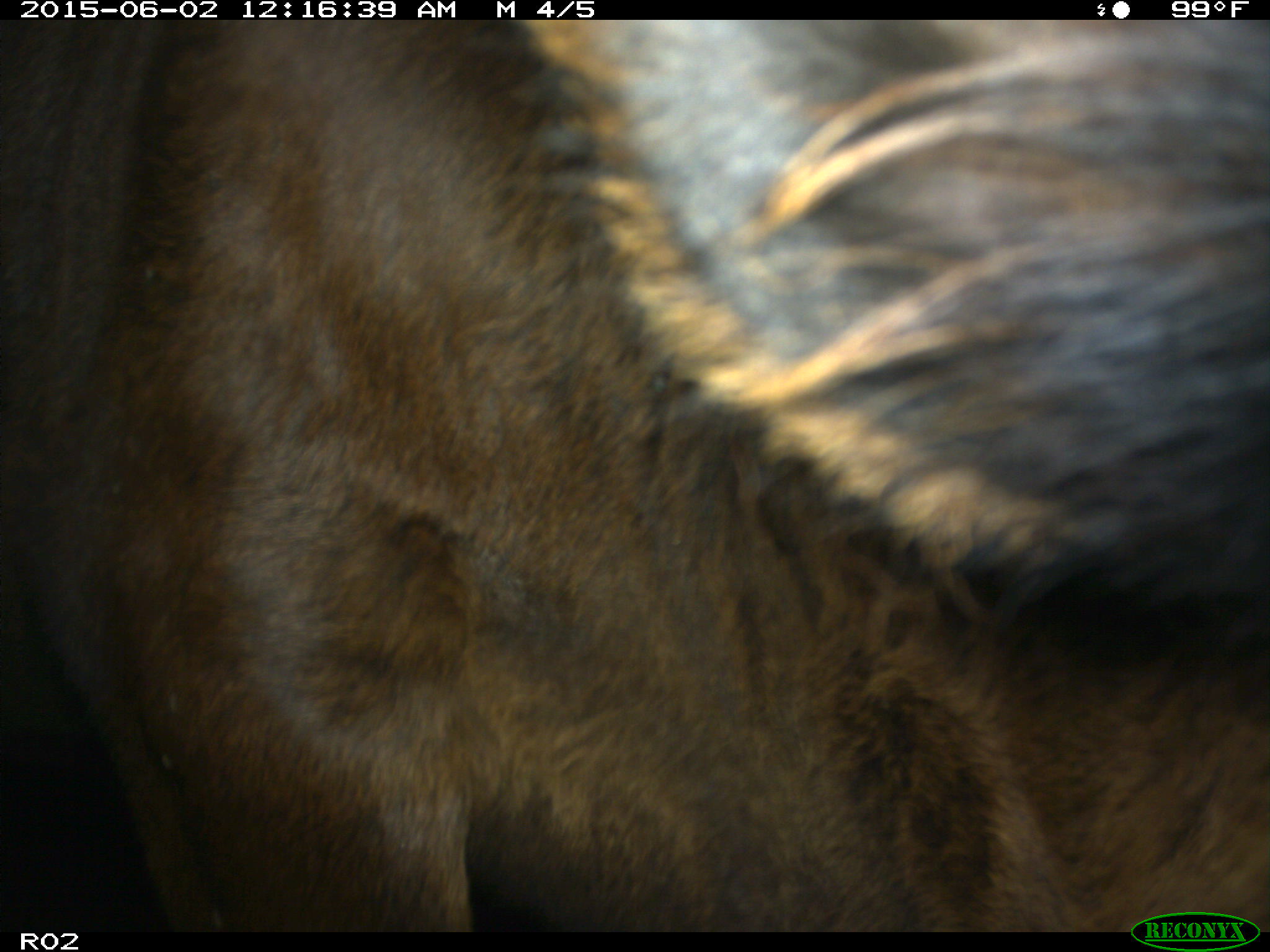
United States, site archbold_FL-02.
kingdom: Animalia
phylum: Chordata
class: Mammalia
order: Artiodactyla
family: Bovidae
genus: Bos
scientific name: Bos taurus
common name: domestic cow